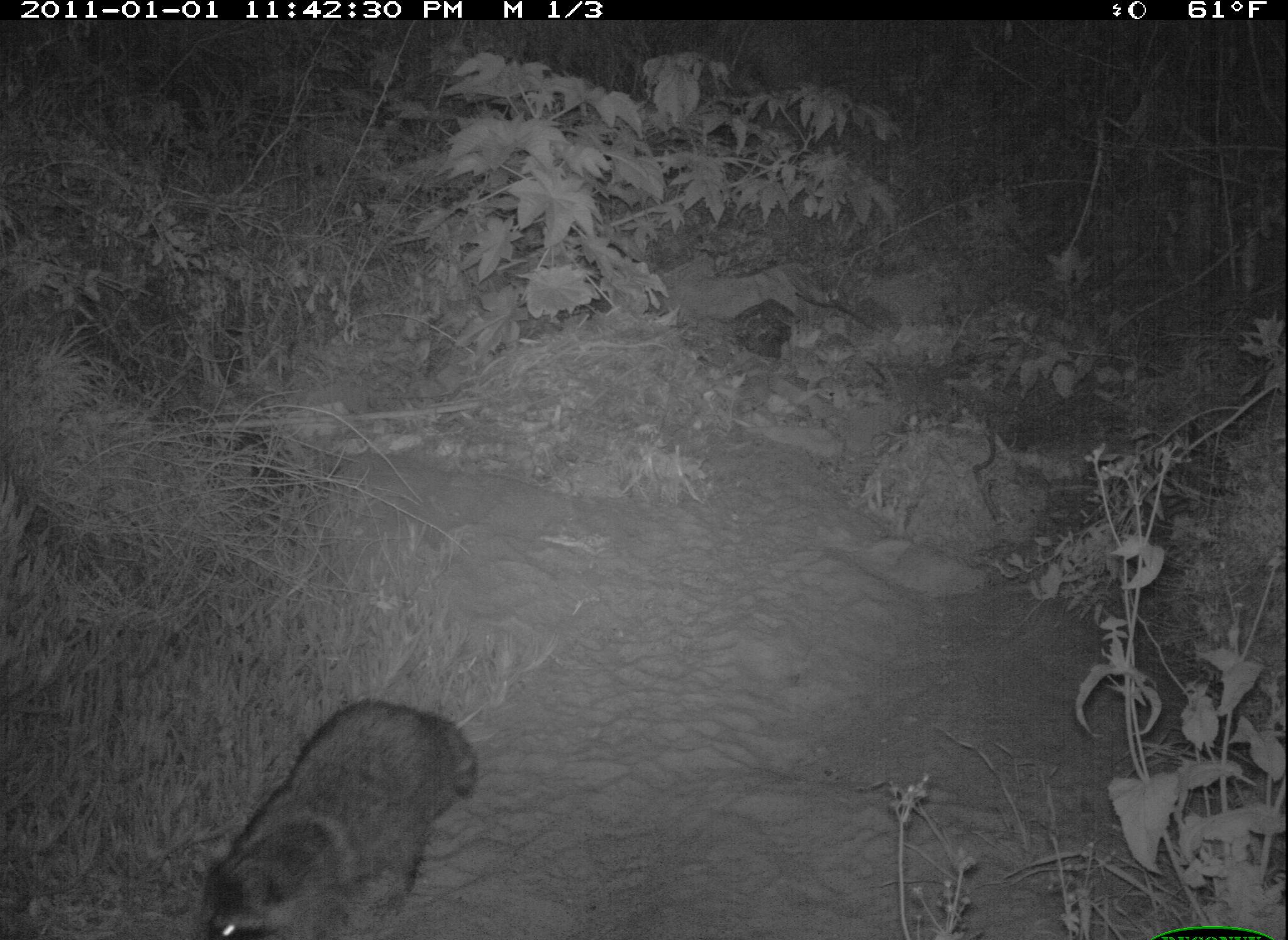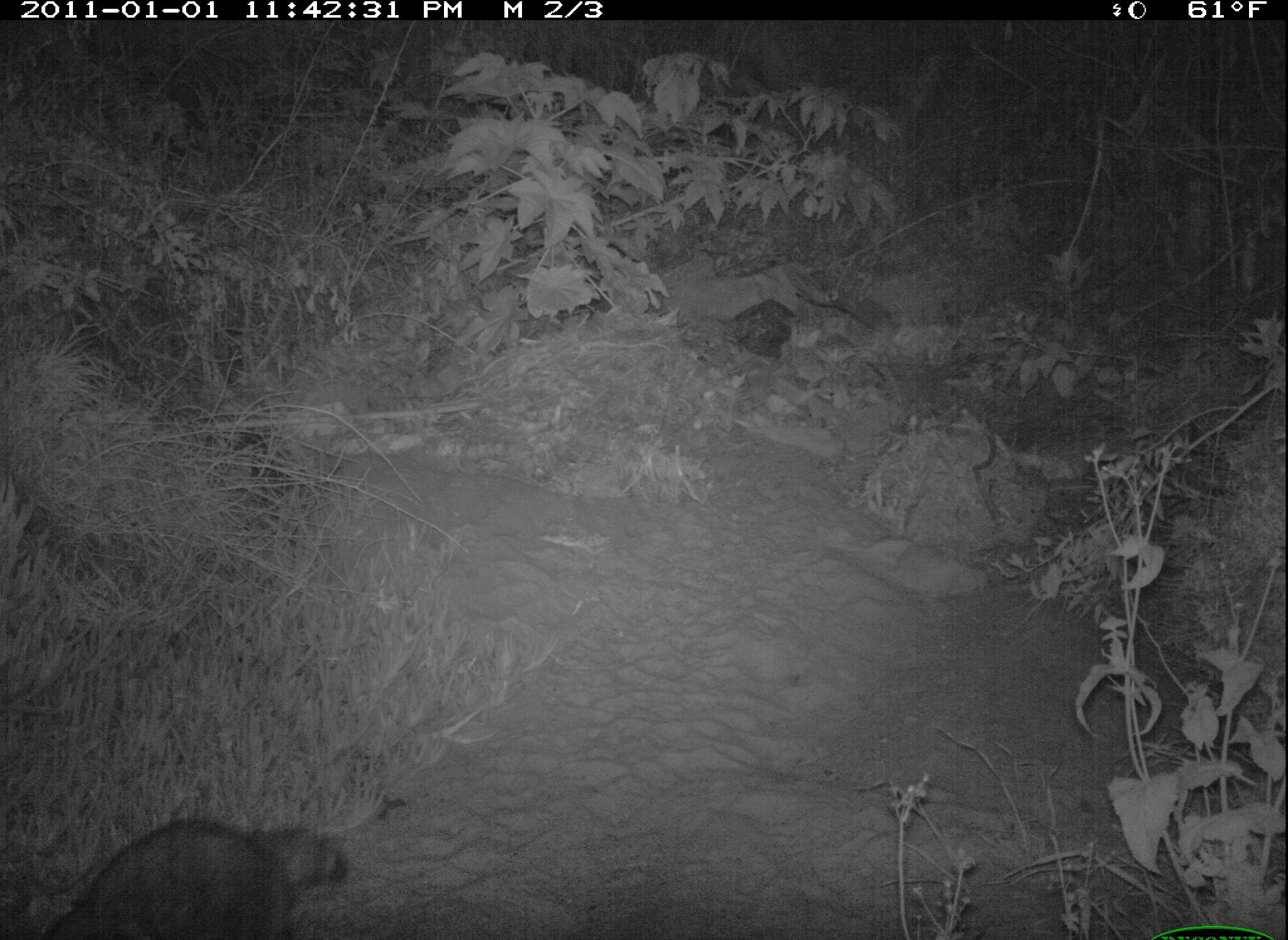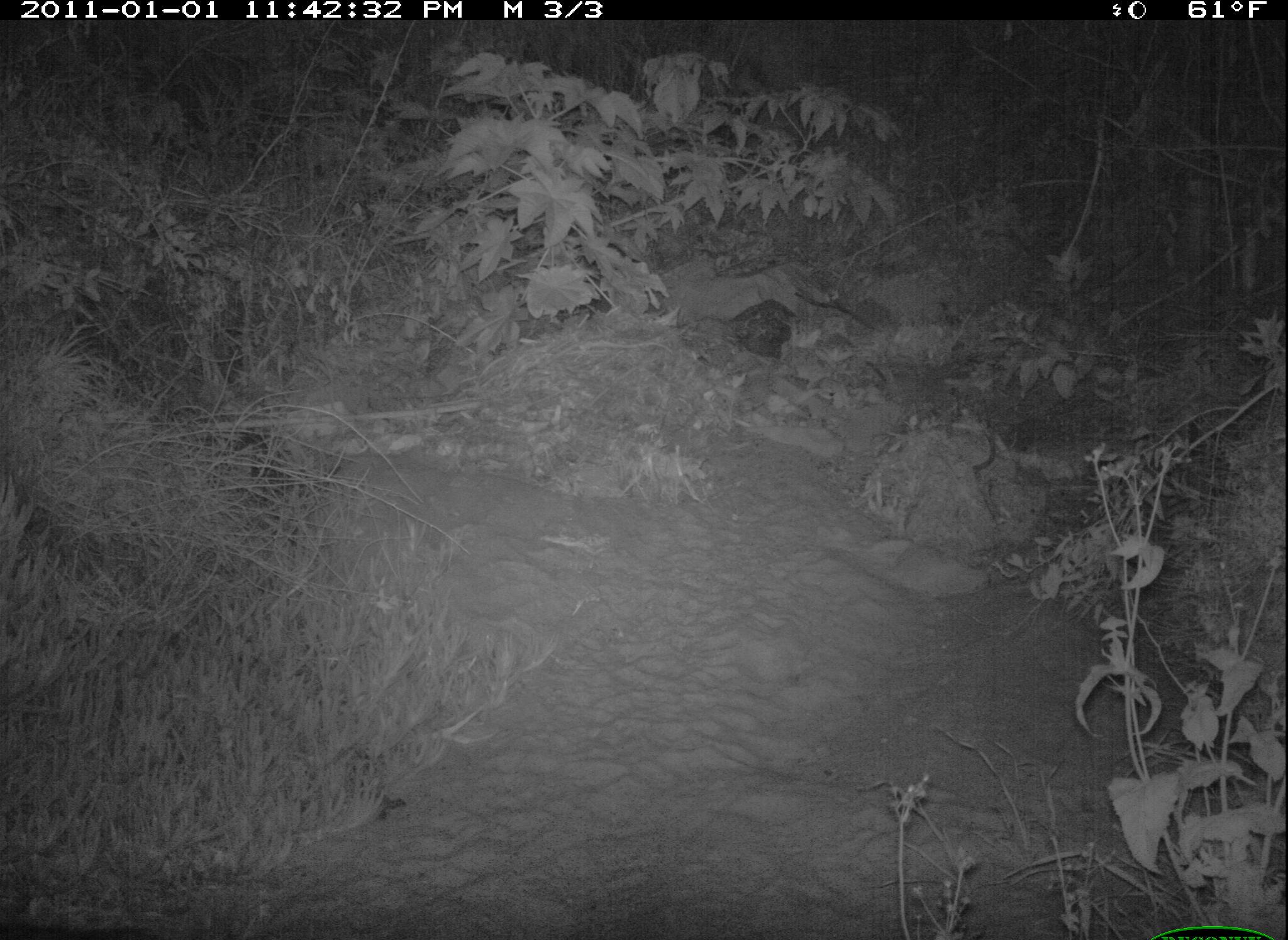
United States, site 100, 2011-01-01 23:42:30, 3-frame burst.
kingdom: Animalia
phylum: Chordata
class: Mammalia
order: Carnivora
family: Procyonidae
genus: Procyon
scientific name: Procyon lotor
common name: raccoon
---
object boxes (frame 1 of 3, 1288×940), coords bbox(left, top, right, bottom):
raccoon: bbox(193, 689, 489, 940)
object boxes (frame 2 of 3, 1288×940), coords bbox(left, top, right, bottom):
raccoon: bbox(26, 809, 351, 937)